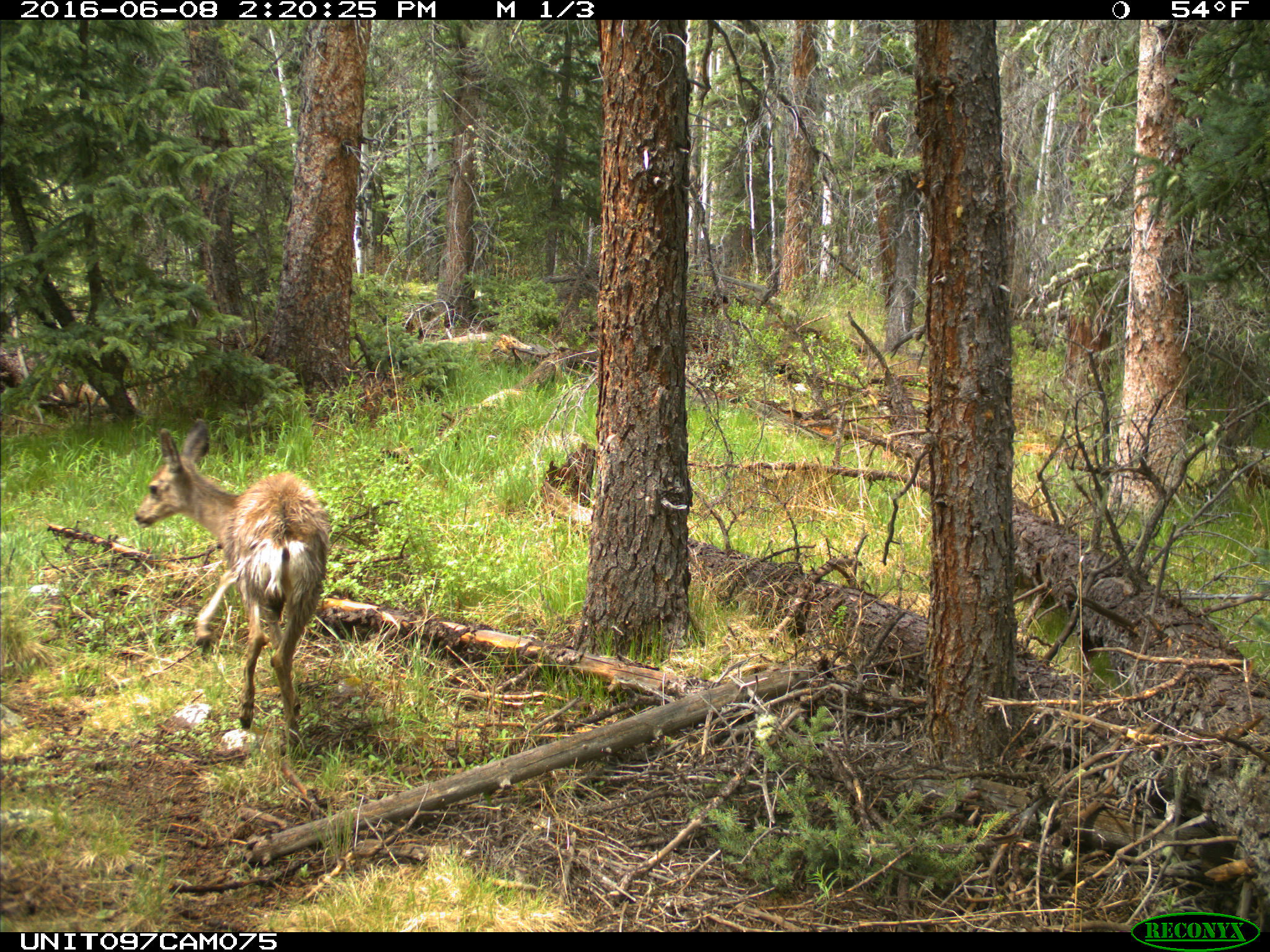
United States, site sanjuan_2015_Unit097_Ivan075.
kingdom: Animalia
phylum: Chordata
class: Mammalia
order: Artiodactyla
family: Cervidae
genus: Odocoileus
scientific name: Odocoileus hemionus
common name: mule deer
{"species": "Odocoileus hemionus (mule deer)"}